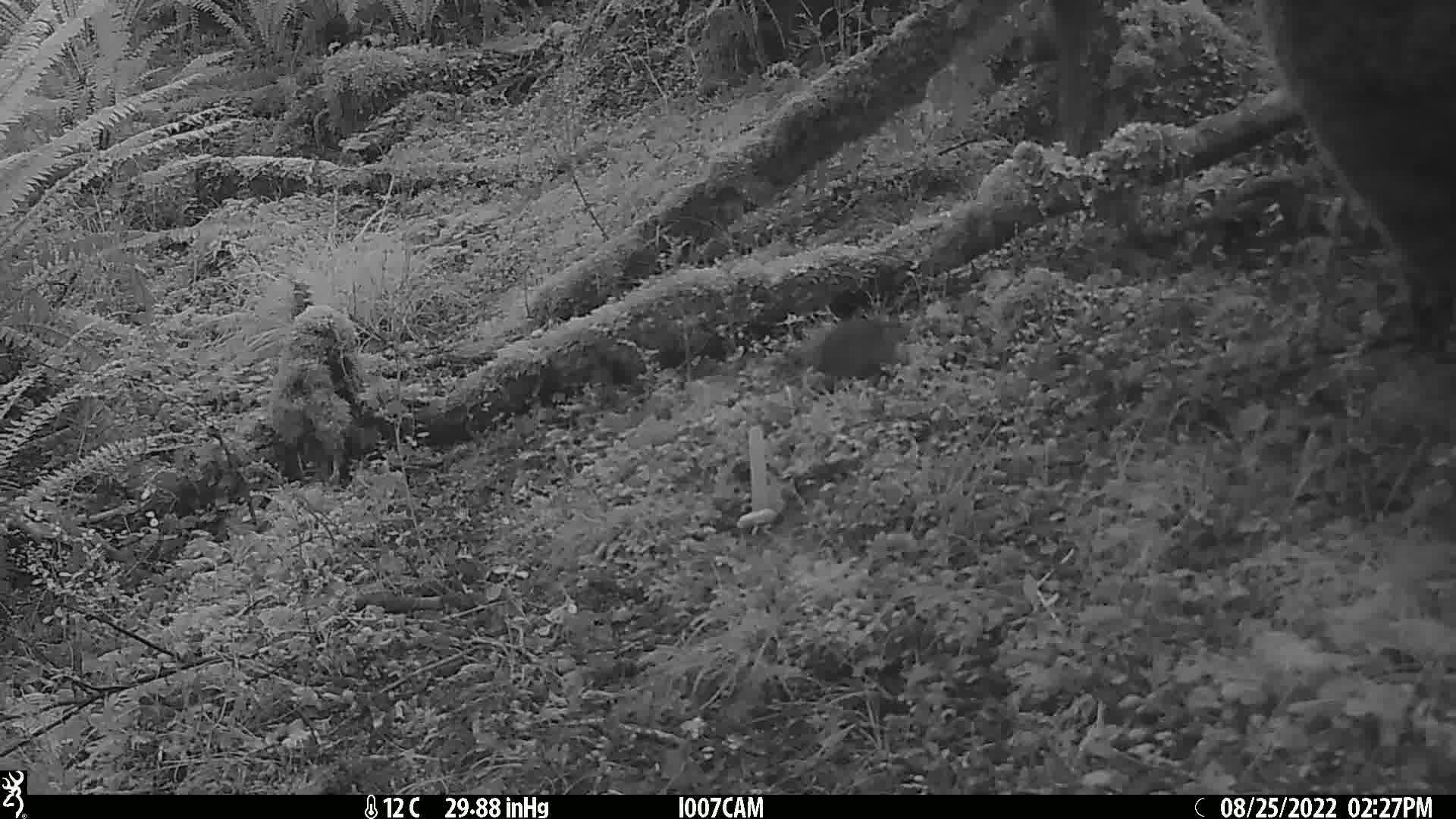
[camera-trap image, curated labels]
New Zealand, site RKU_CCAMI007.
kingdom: Animalia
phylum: Chordata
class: Mammalia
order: Rodentia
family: Muridae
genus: Rattus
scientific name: Rattus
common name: rat